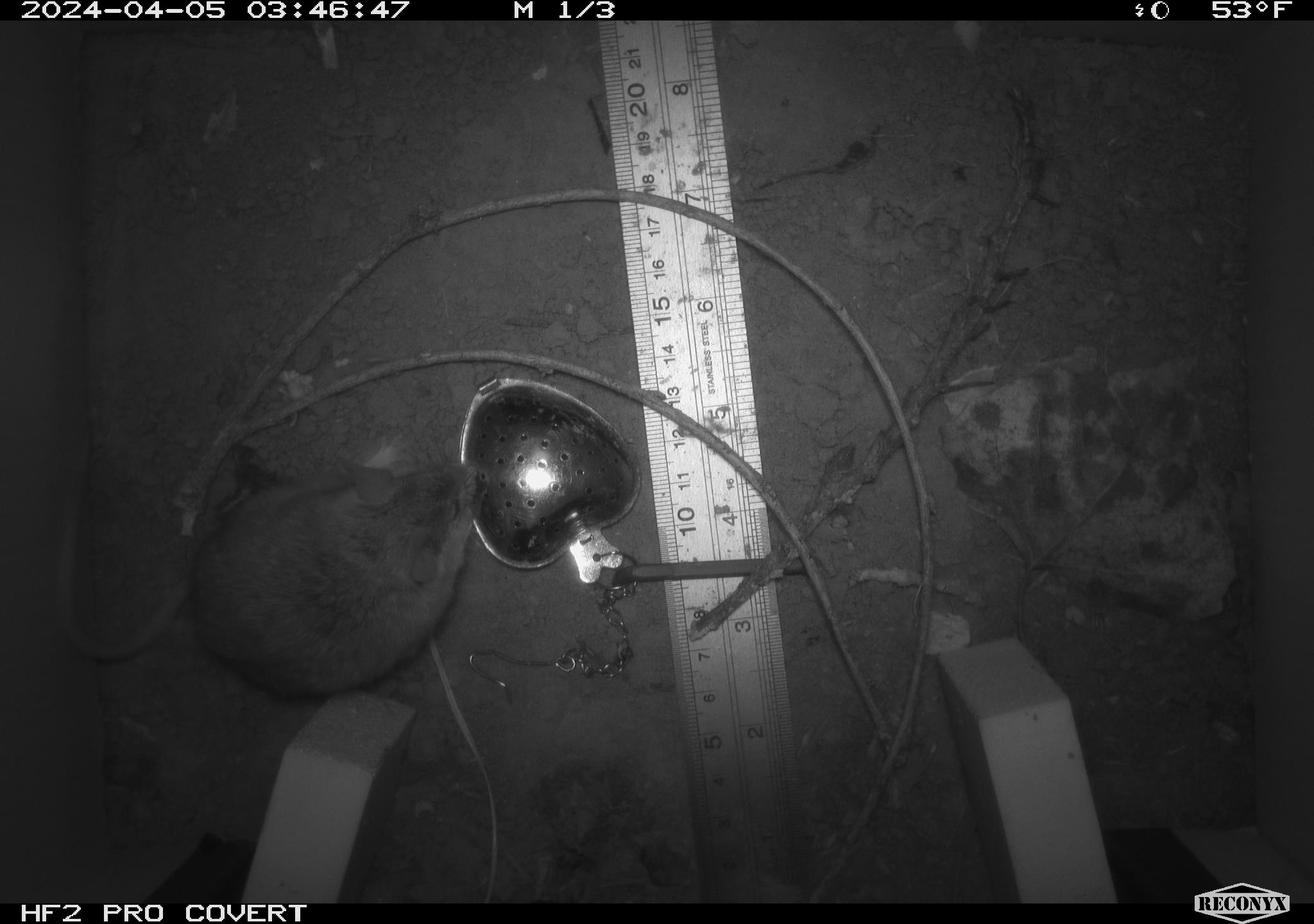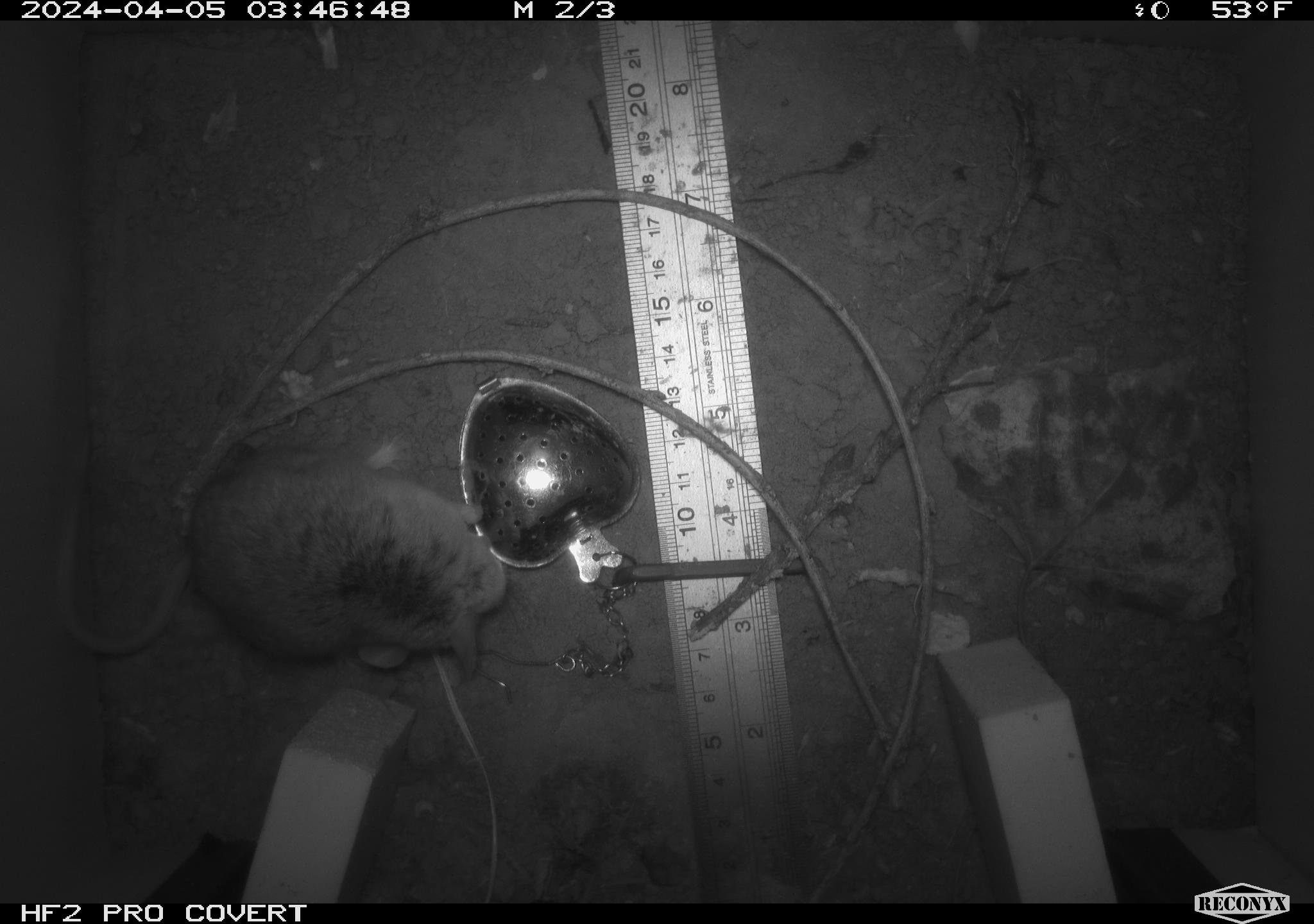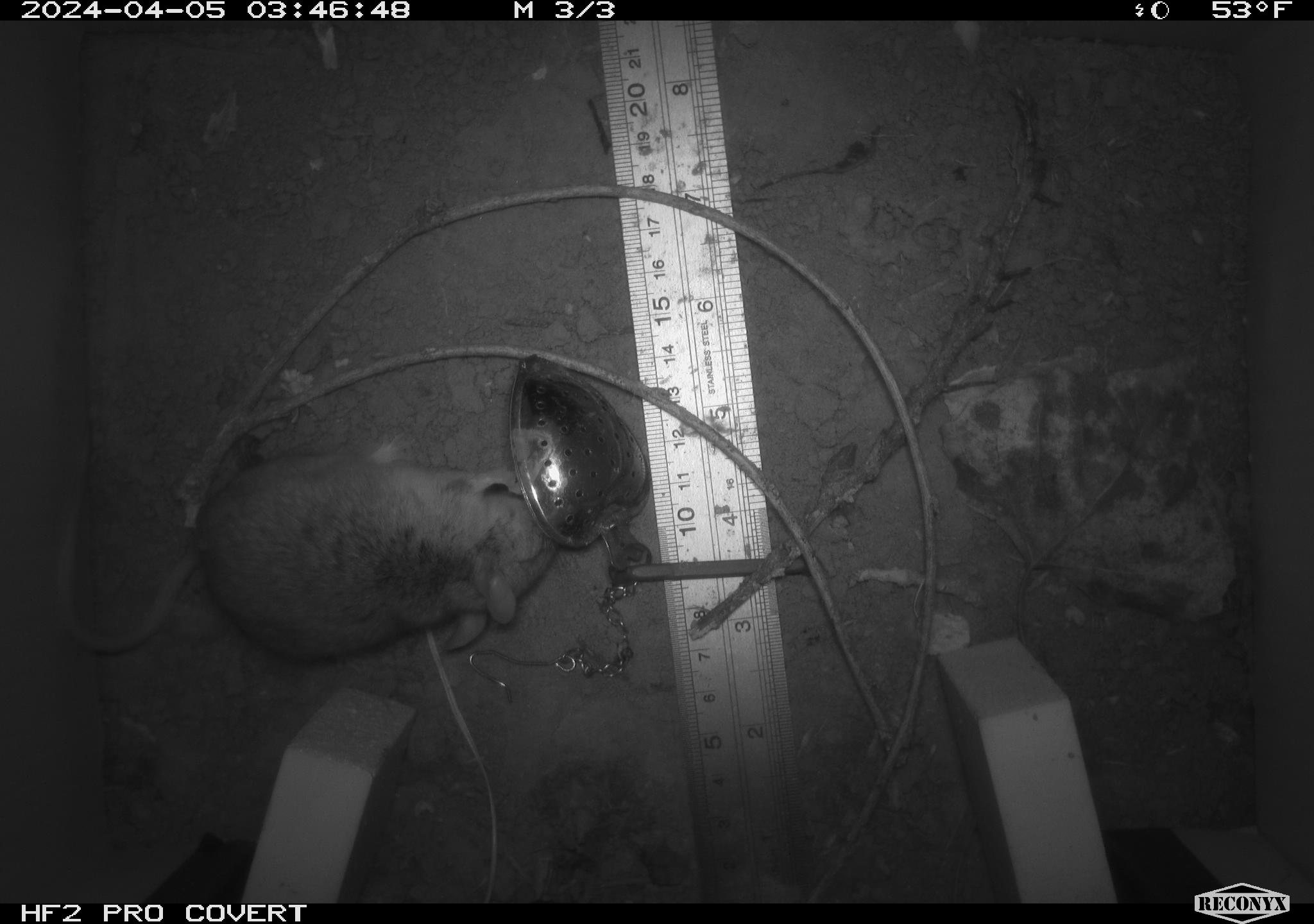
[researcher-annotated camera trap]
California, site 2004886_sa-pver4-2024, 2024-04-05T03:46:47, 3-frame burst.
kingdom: Animalia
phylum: Chordata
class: Mammalia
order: Rodentia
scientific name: Rodentia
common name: mouse species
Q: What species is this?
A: Mouse species (Rodentia).